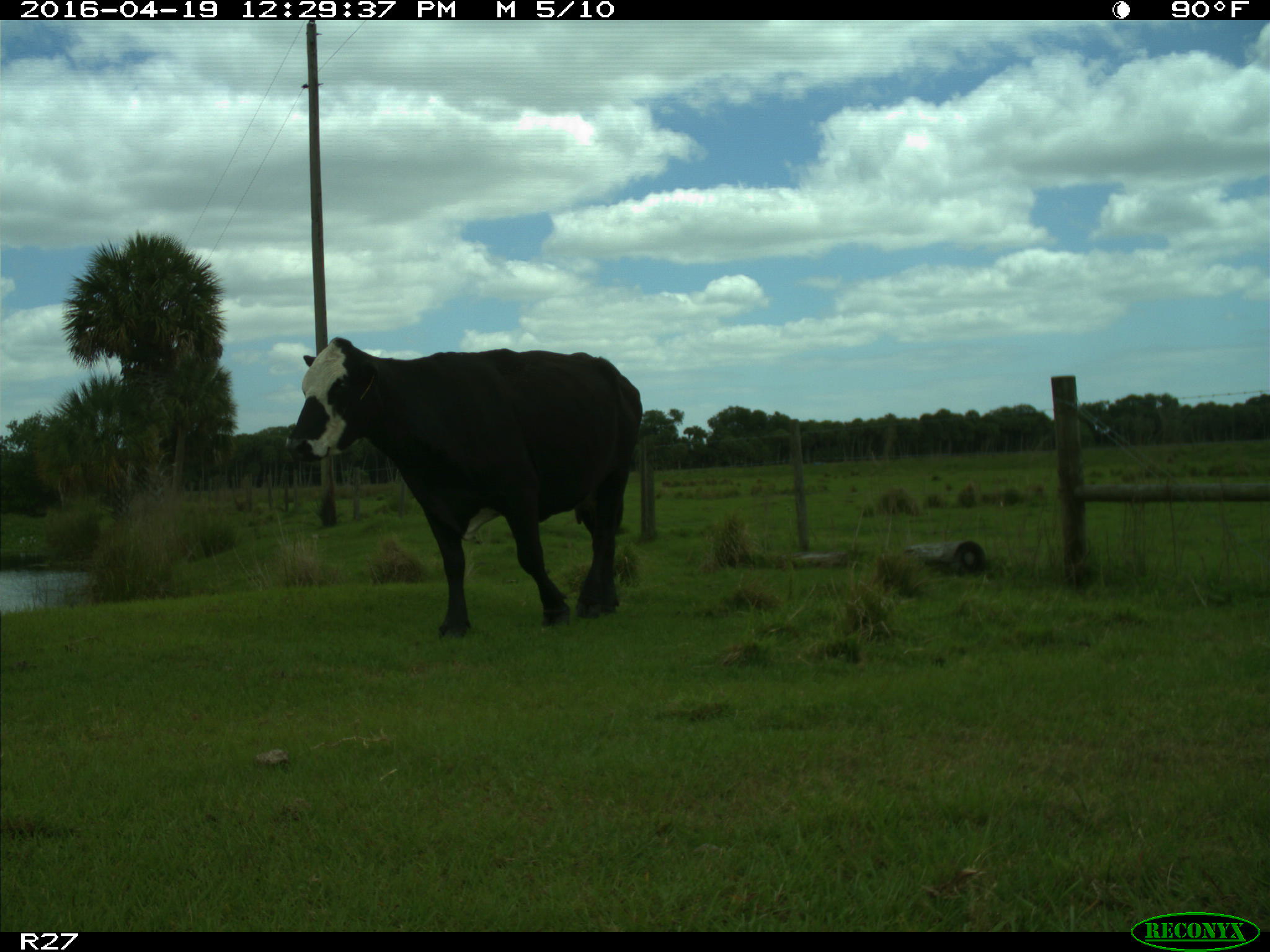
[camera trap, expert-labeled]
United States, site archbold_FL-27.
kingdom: Animalia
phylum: Chordata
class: Mammalia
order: Artiodactyla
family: Bovidae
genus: Bos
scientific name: Bos taurus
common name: domestic cow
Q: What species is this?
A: Bos taurus (domestic cow).